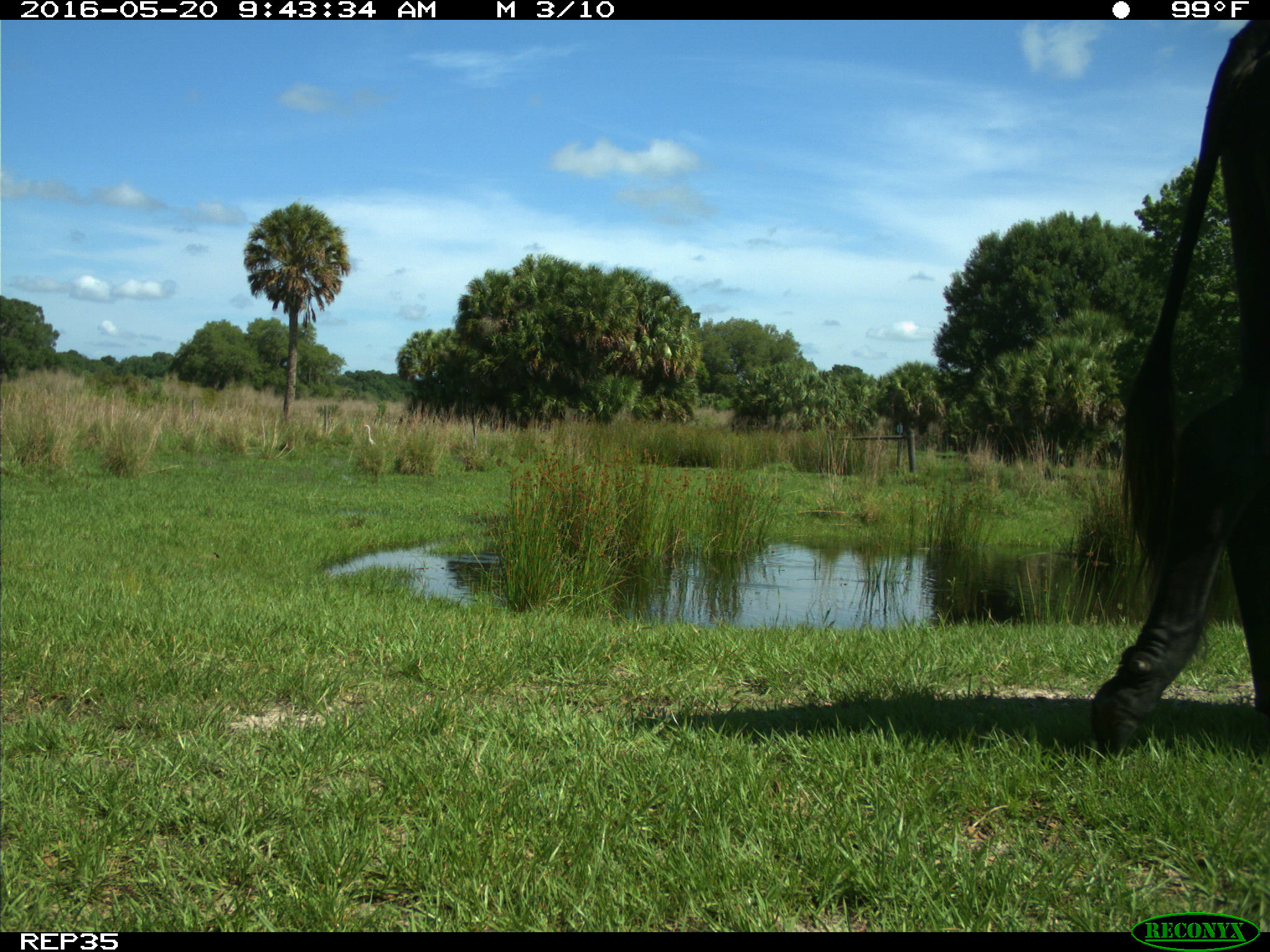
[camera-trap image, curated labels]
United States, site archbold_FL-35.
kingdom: Animalia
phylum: Chordata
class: Mammalia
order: Artiodactyla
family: Bovidae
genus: Bos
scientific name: Bos taurus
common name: domestic cow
Bos taurus (domestic cow).